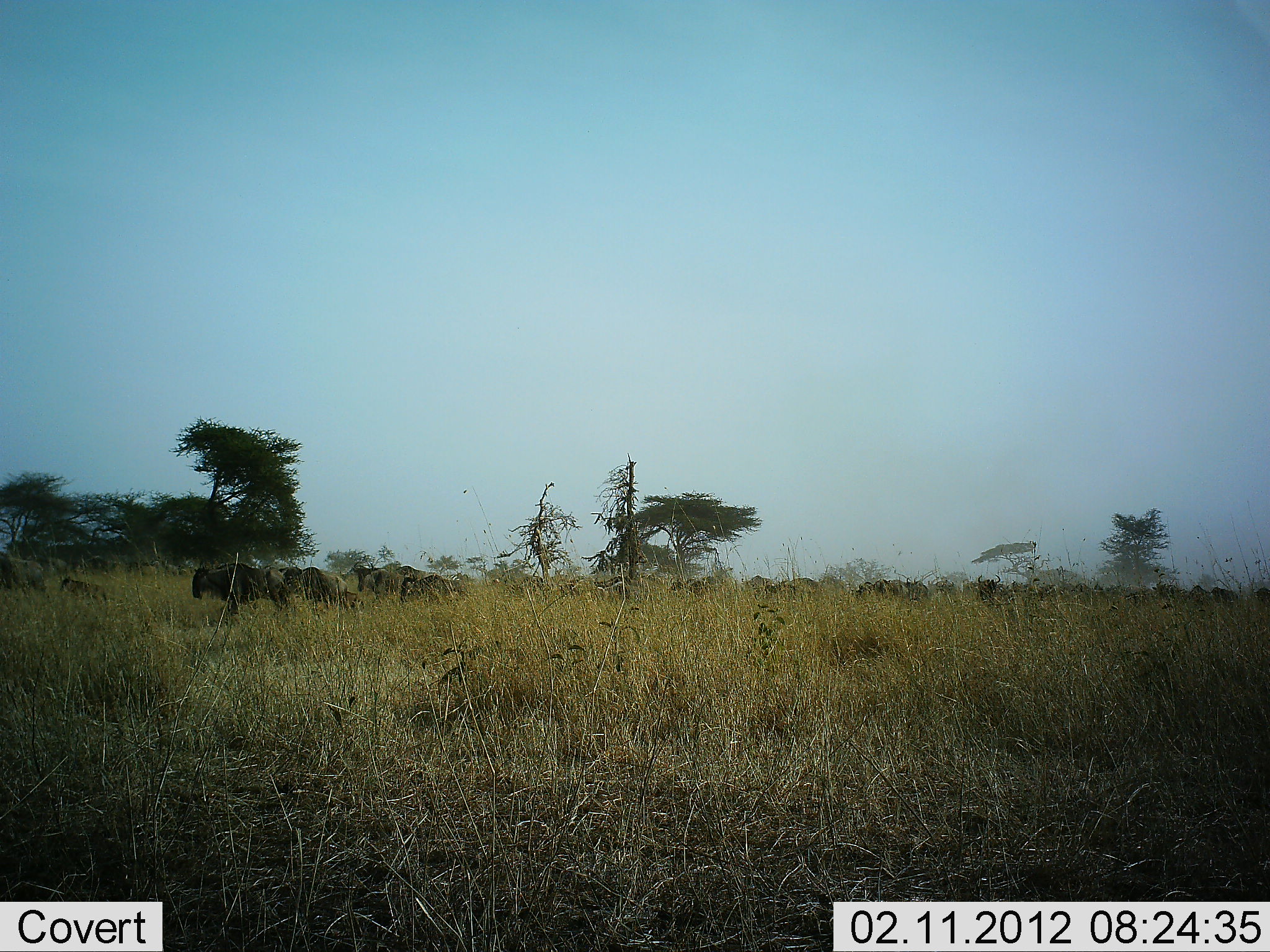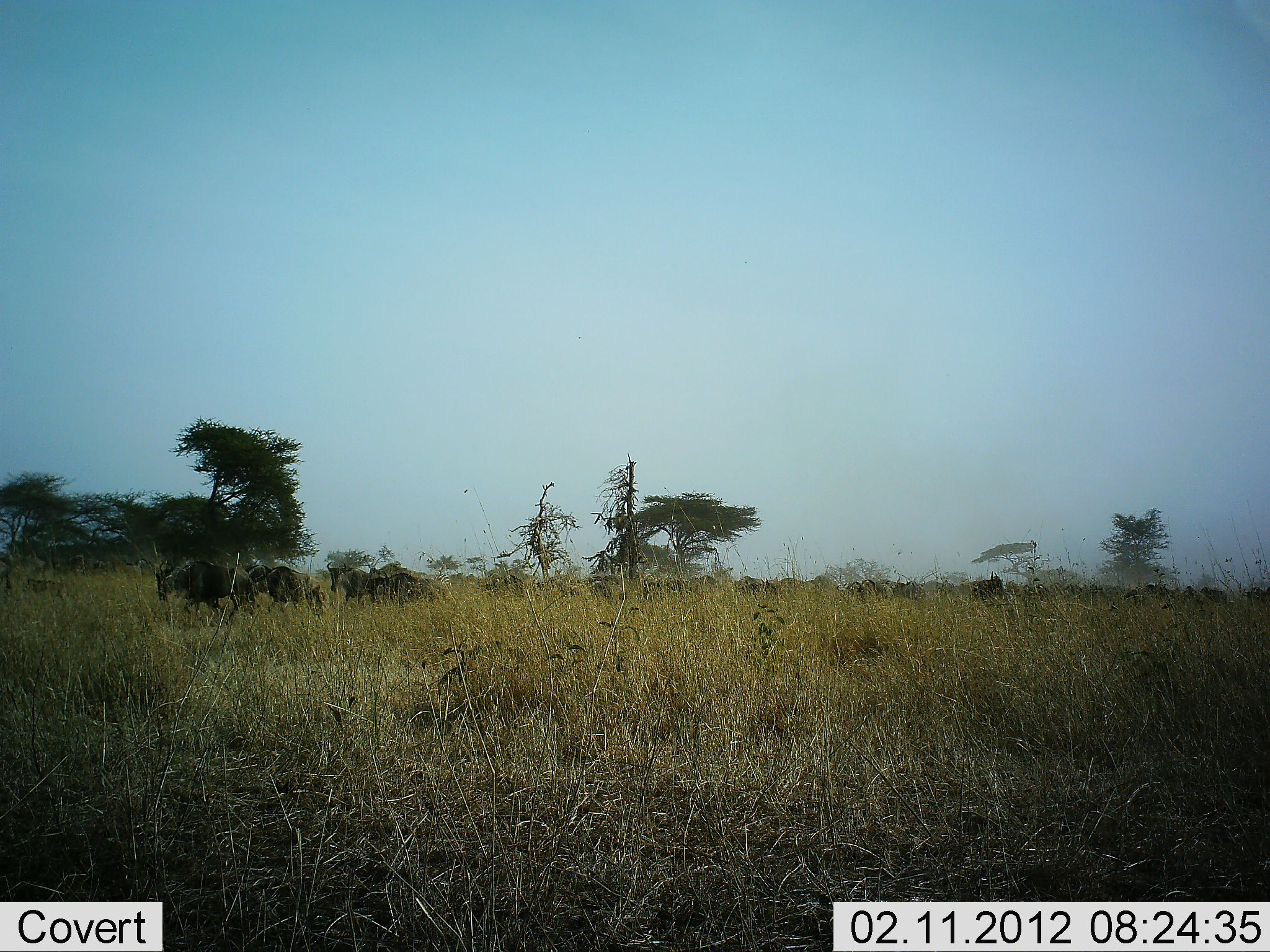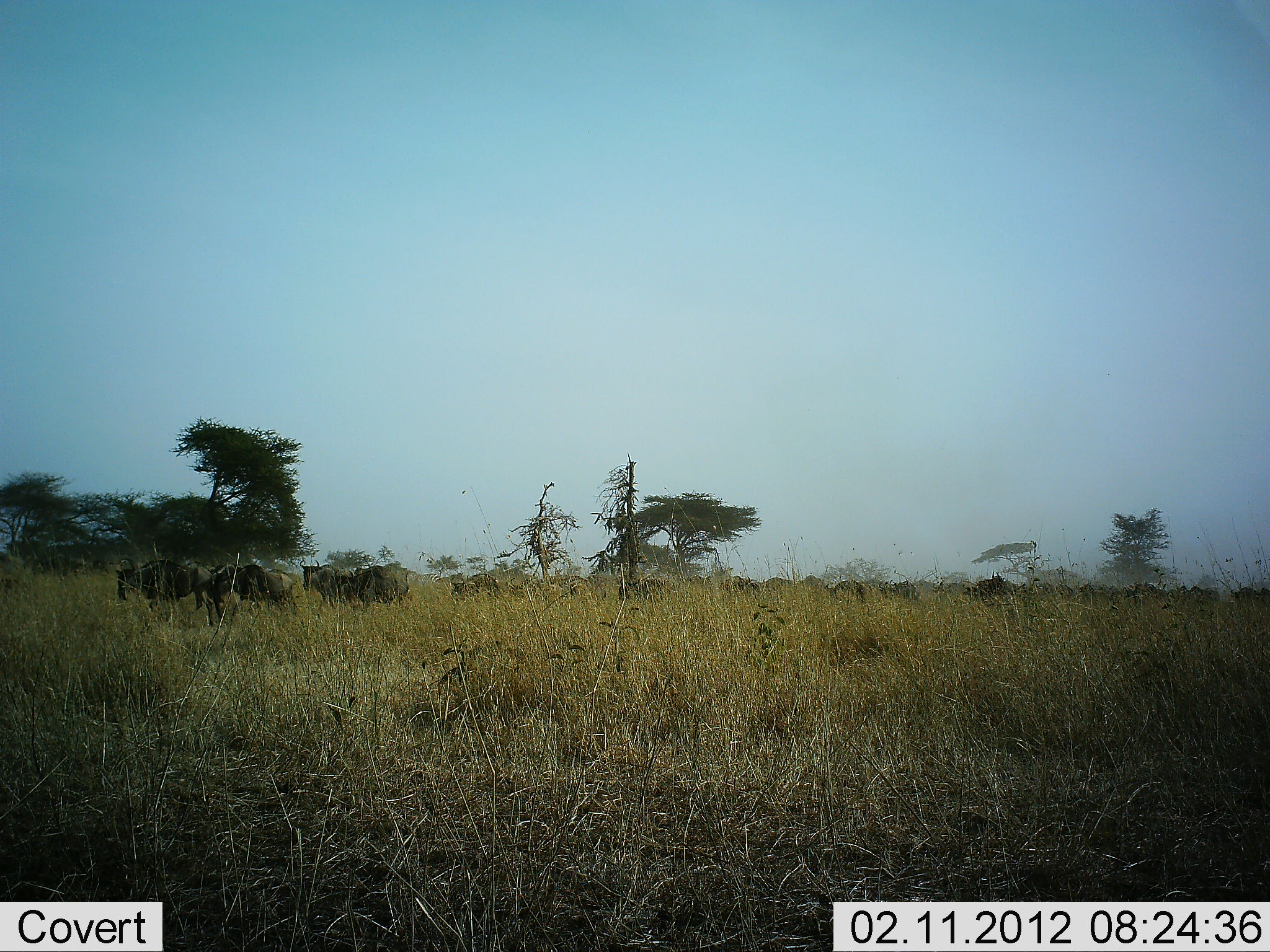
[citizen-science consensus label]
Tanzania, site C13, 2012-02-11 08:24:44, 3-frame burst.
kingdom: Animalia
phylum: Chordata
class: Mammalia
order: Artiodactyla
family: Bovidae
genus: Connochaetes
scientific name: Connochaetes taurinus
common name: blue wildebeest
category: wildebeest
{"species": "wildebeest (blue wildebeest) (Connochaetes taurinus)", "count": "11-50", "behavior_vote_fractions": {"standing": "0%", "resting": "0%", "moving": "100%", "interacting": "0%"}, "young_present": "14%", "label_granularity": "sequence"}